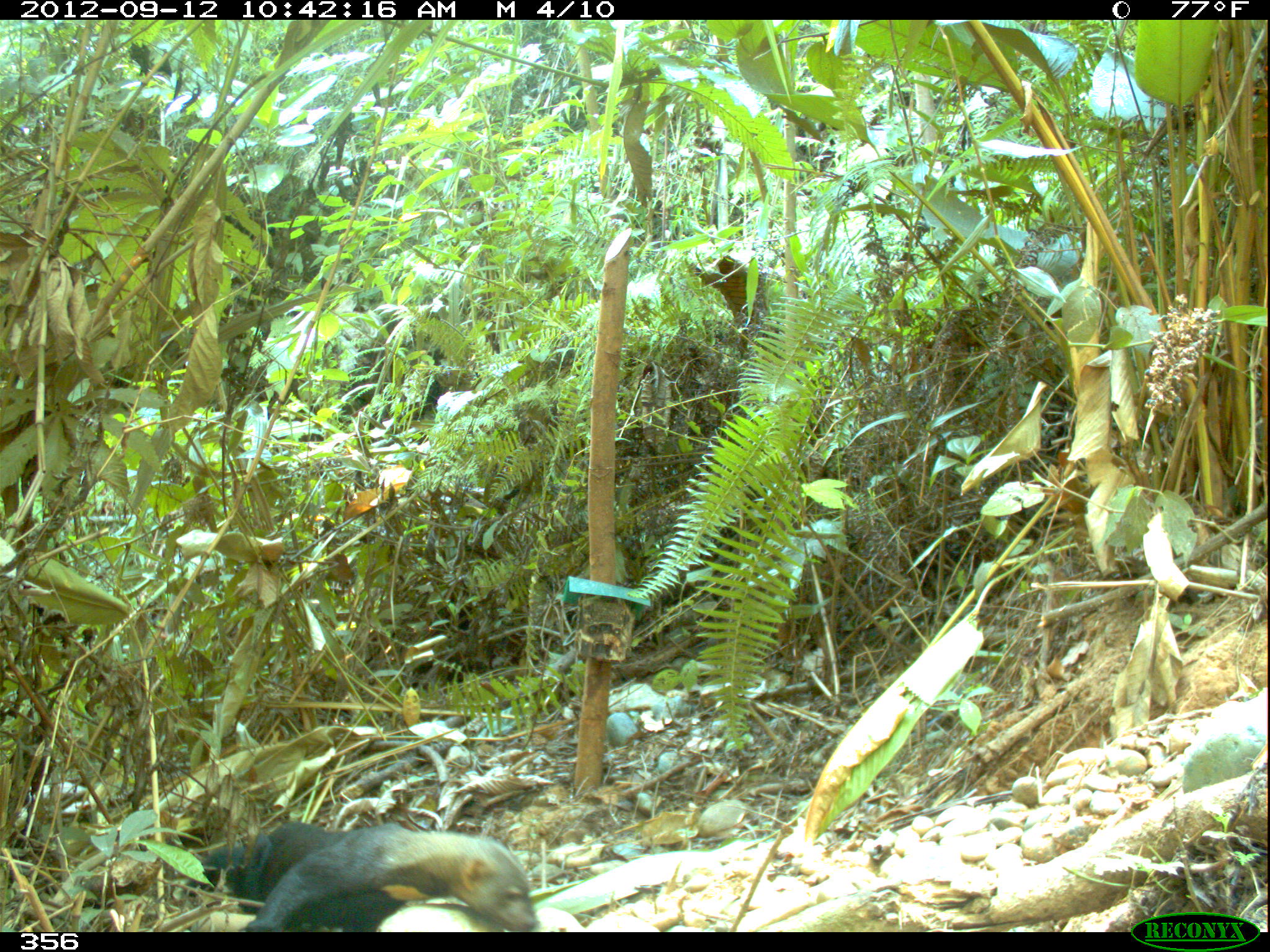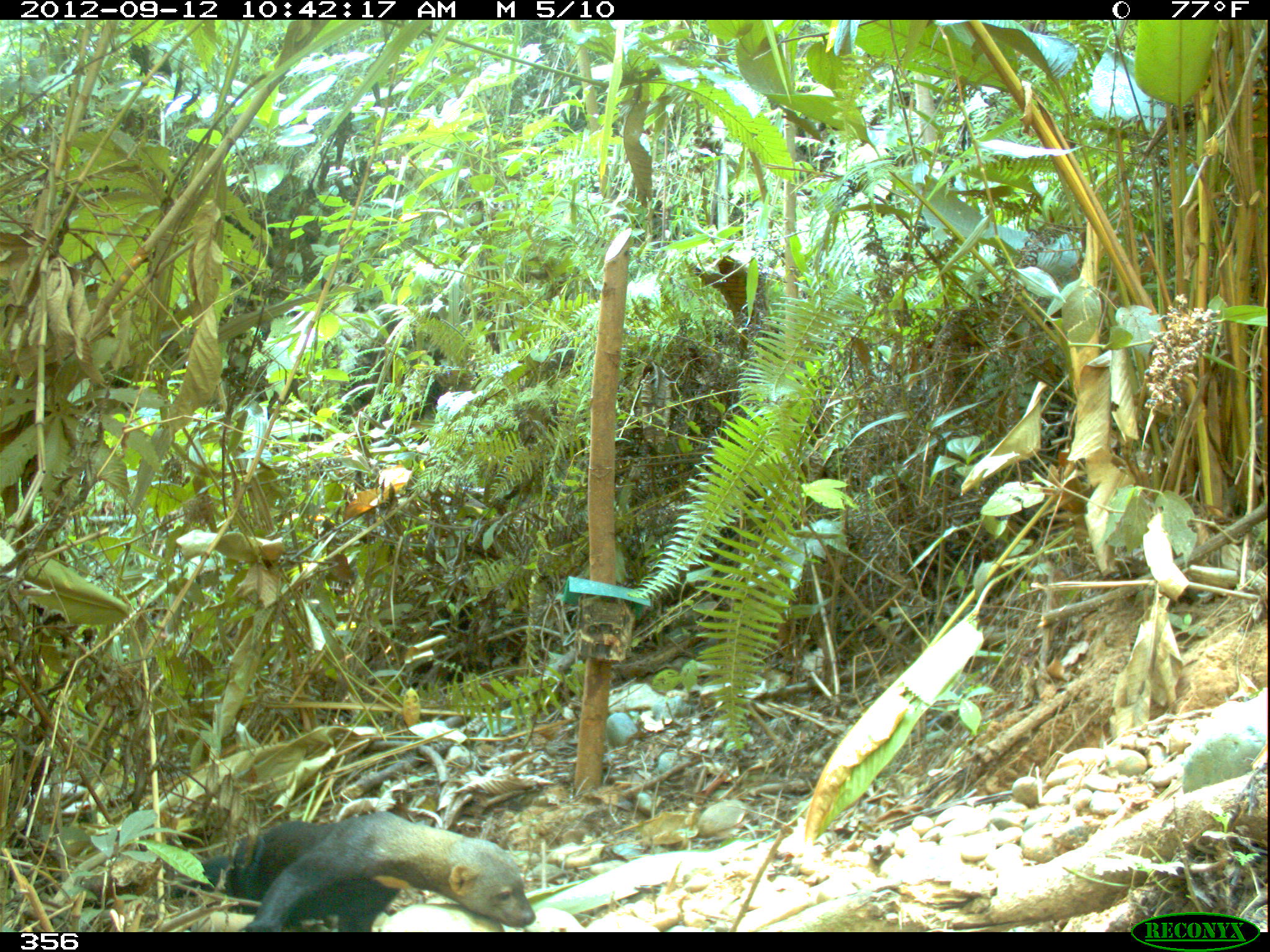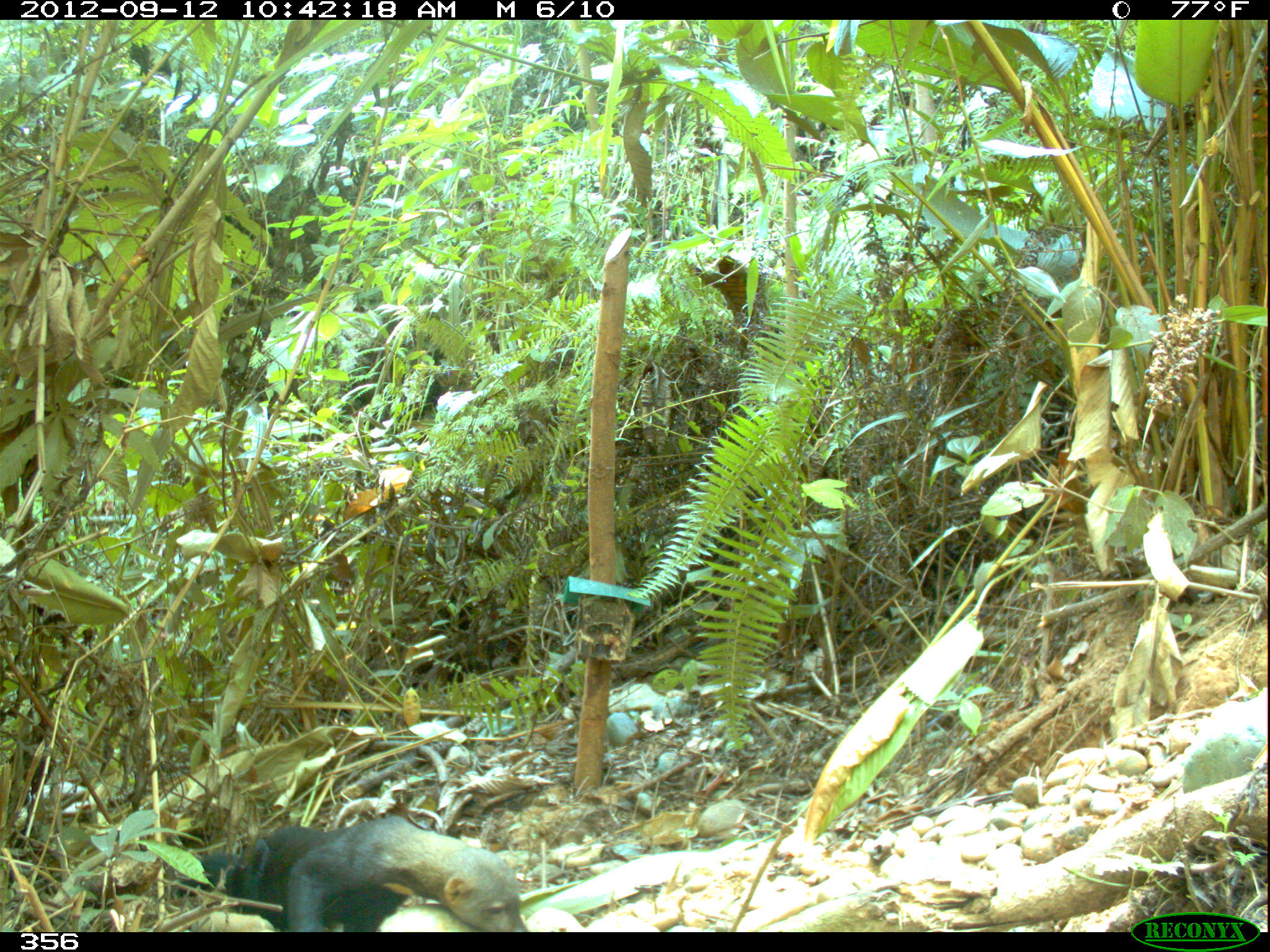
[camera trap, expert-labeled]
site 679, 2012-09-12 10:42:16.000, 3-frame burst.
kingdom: Animalia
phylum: Chordata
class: Mammalia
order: Carnivora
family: Mustelidae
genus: Eira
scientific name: Eira barbara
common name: tayra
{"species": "Eira barbara (tayra)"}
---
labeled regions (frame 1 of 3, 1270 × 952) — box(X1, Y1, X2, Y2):
eira barbara: box(180, 821, 538, 930)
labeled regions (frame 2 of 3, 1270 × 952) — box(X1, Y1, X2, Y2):
eira barbara: box(171, 810, 534, 929)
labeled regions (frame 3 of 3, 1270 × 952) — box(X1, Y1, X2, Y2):
eira barbara: box(174, 816, 528, 931)